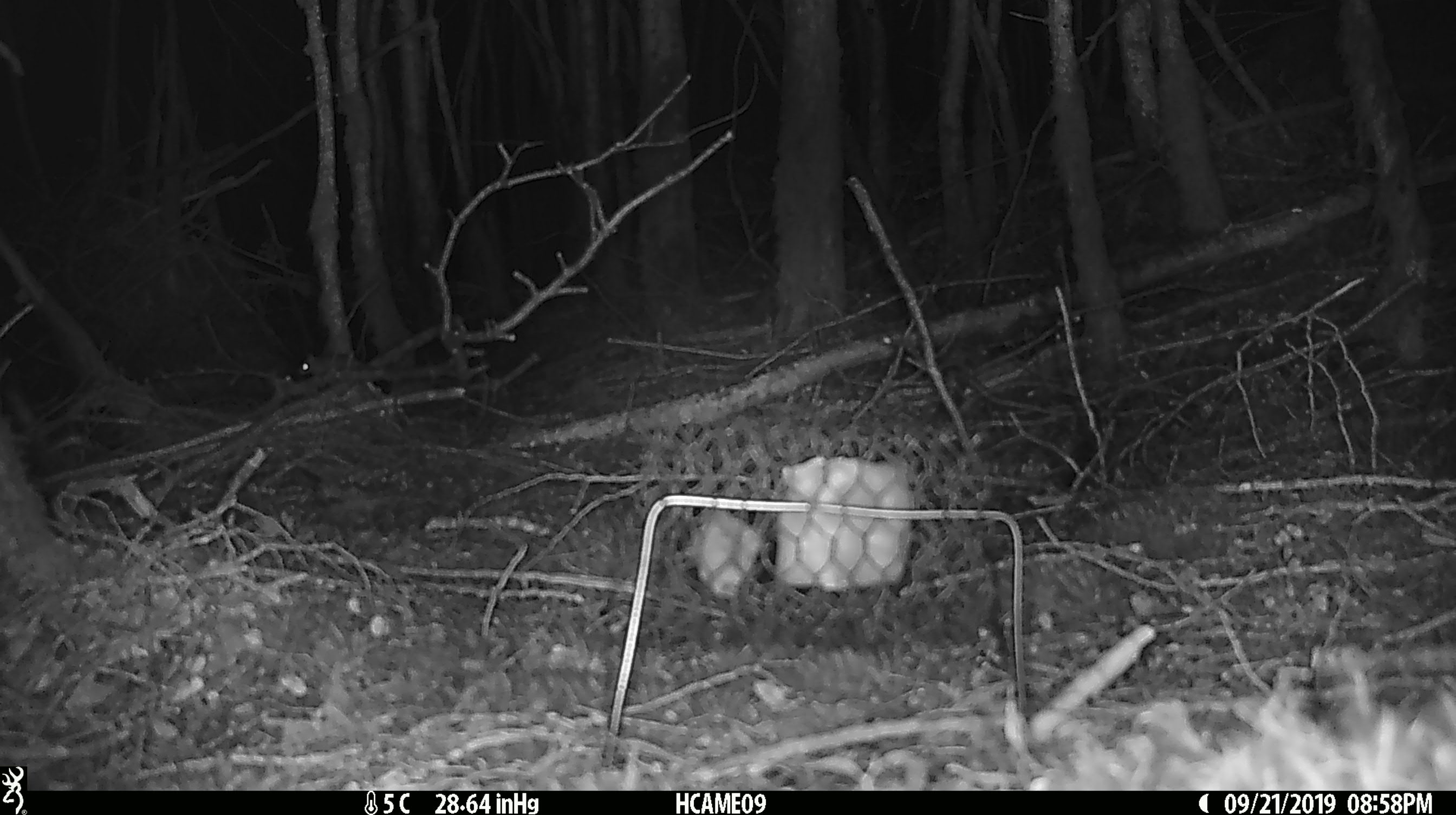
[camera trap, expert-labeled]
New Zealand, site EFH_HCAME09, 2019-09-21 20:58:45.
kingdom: Animalia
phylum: Chordata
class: Mammalia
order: Rodentia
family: Muridae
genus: Mus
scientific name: Mus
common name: mouse